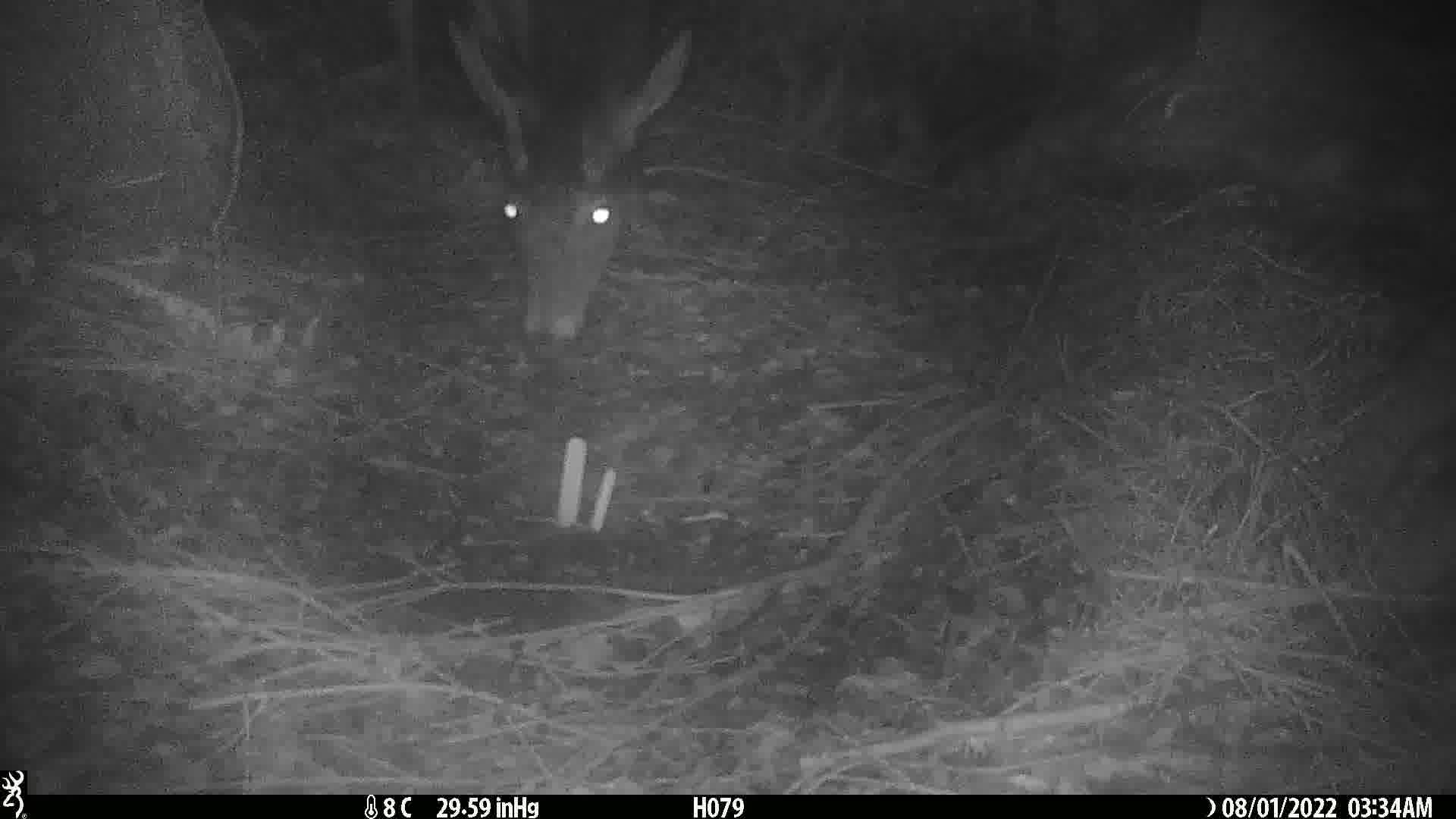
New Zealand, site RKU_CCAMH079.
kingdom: Animalia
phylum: Chordata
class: Mammalia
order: Artiodactyla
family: Cervidae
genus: Odocoileus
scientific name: Odocoileus virginianus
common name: white-tailed deer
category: white tailed deer